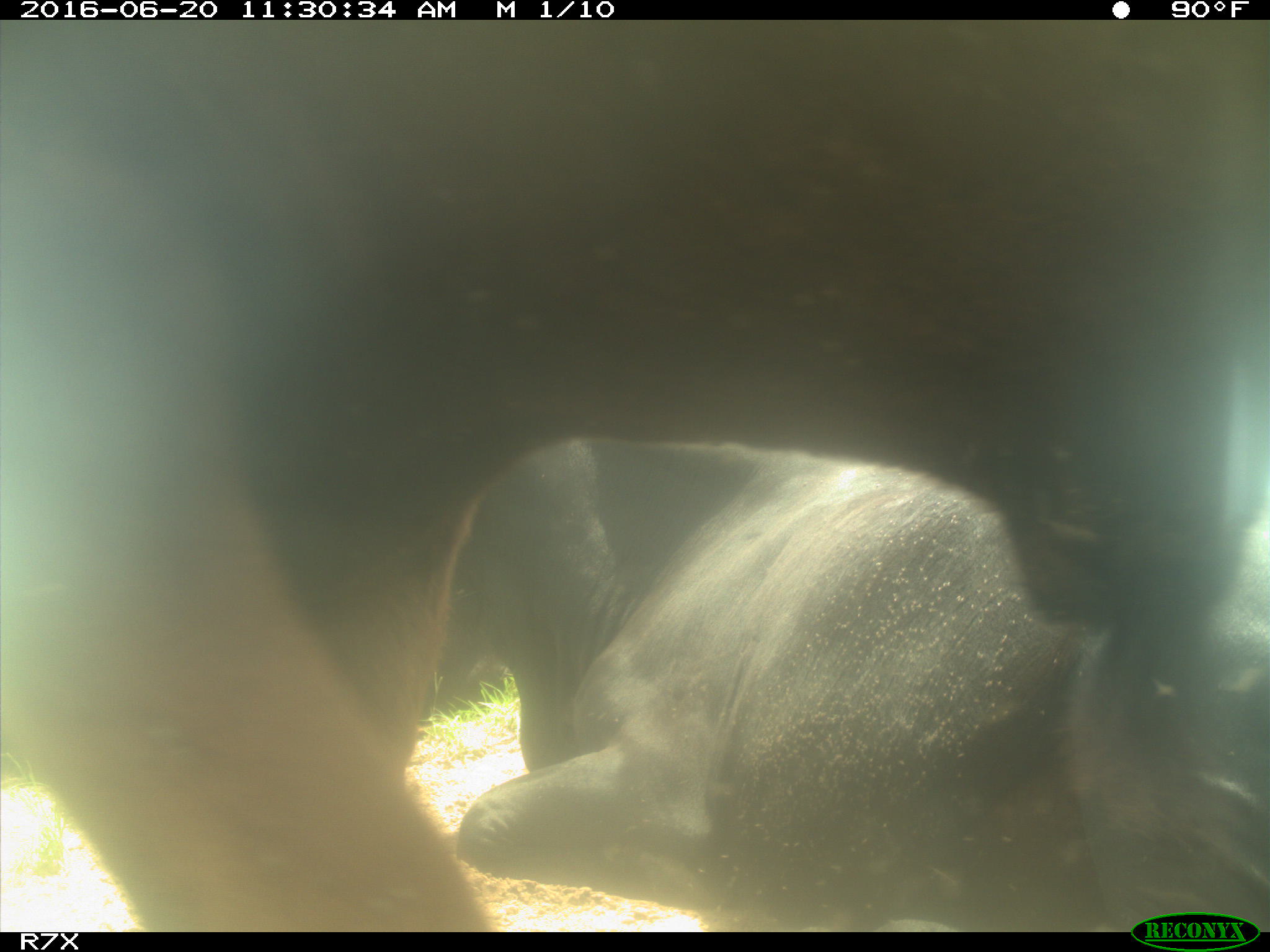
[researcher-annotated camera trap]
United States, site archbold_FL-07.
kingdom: Animalia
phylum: Chordata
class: Mammalia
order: Artiodactyla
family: Bovidae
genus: Bos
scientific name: Bos taurus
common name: domestic cow